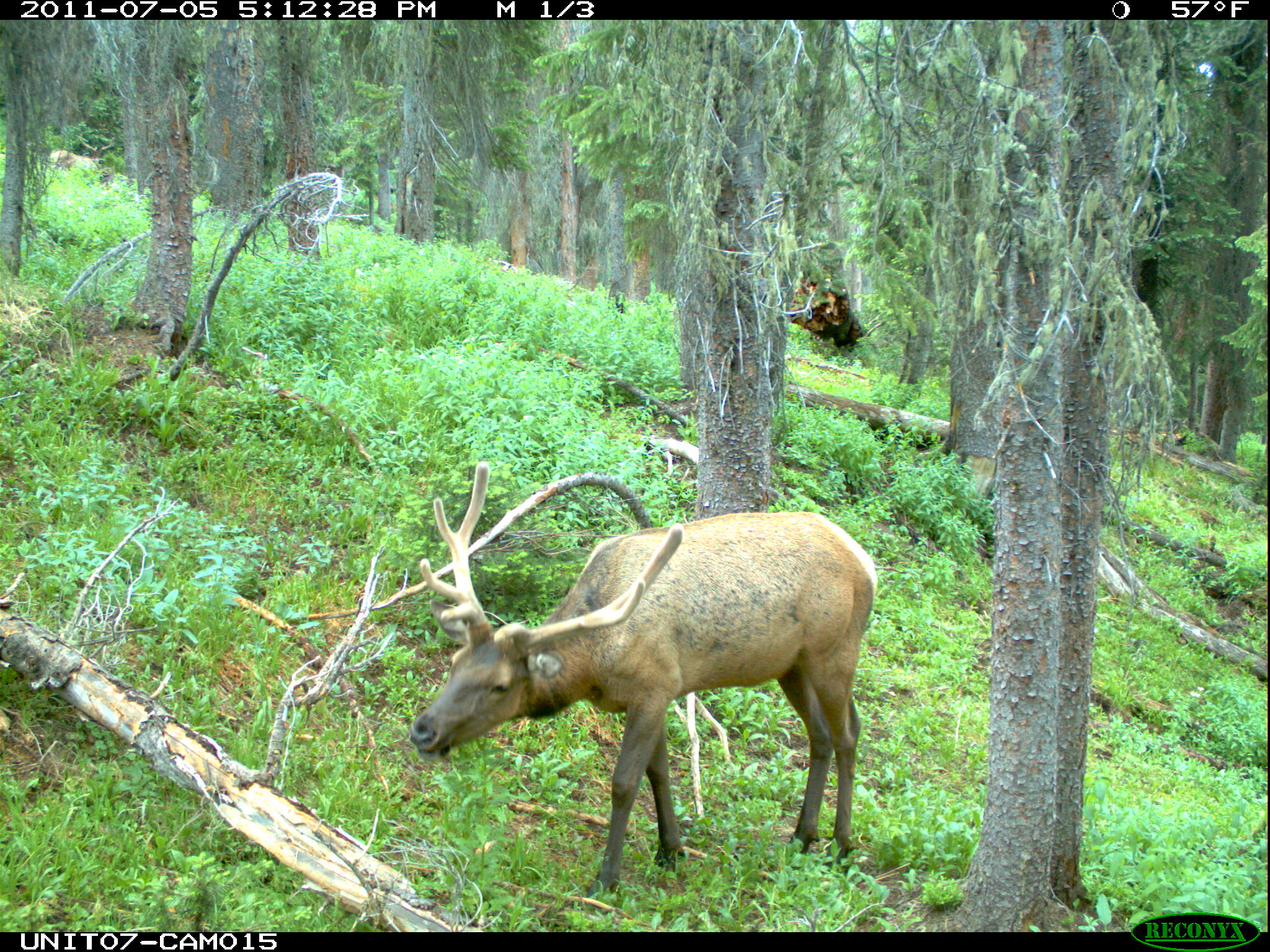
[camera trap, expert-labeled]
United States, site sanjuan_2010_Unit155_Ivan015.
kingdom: Animalia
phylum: Chordata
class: Mammalia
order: Artiodactyla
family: Cervidae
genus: Cervus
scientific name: Cervus elaphus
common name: red deer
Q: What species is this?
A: Cervus elaphus (red deer).